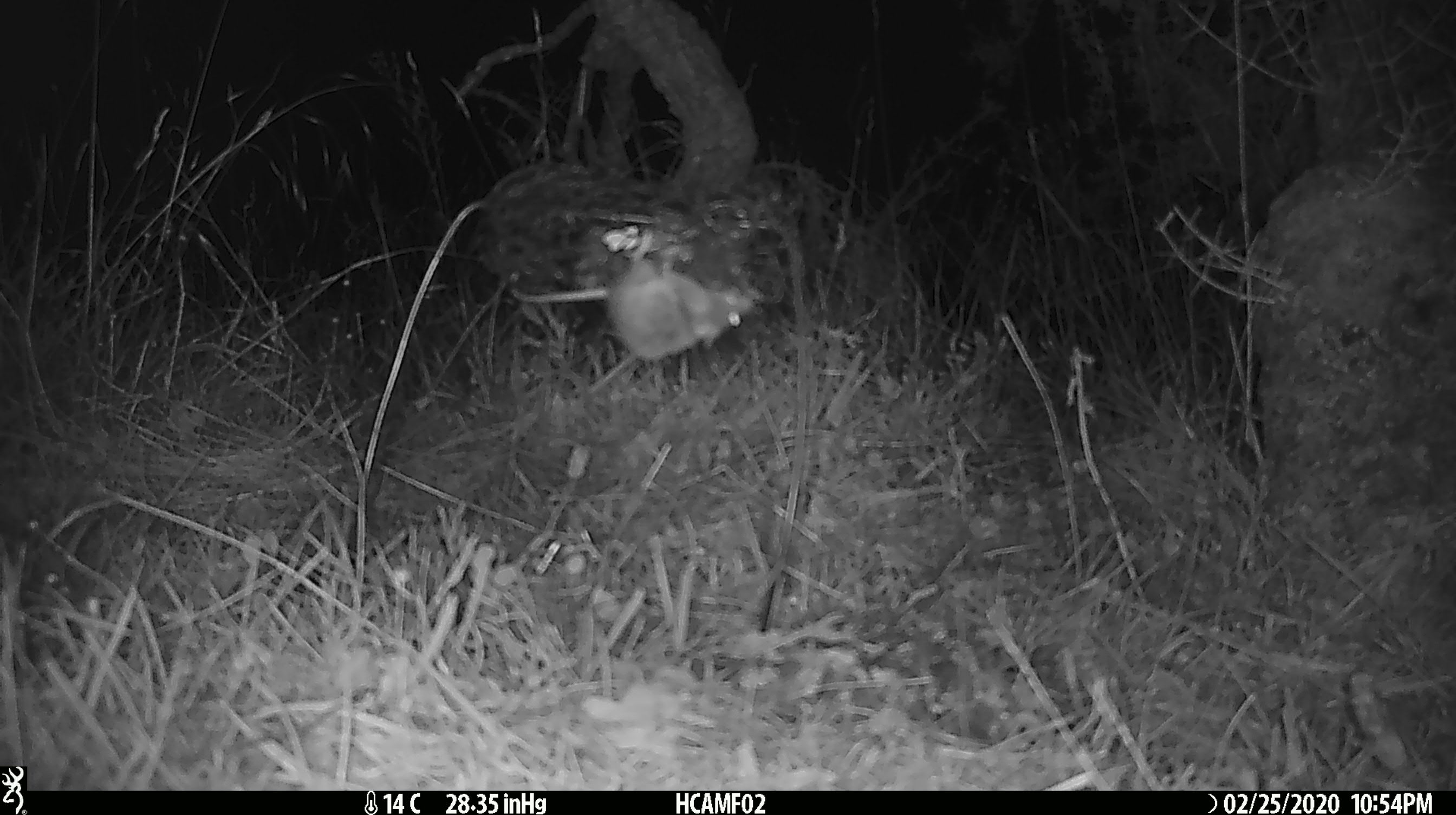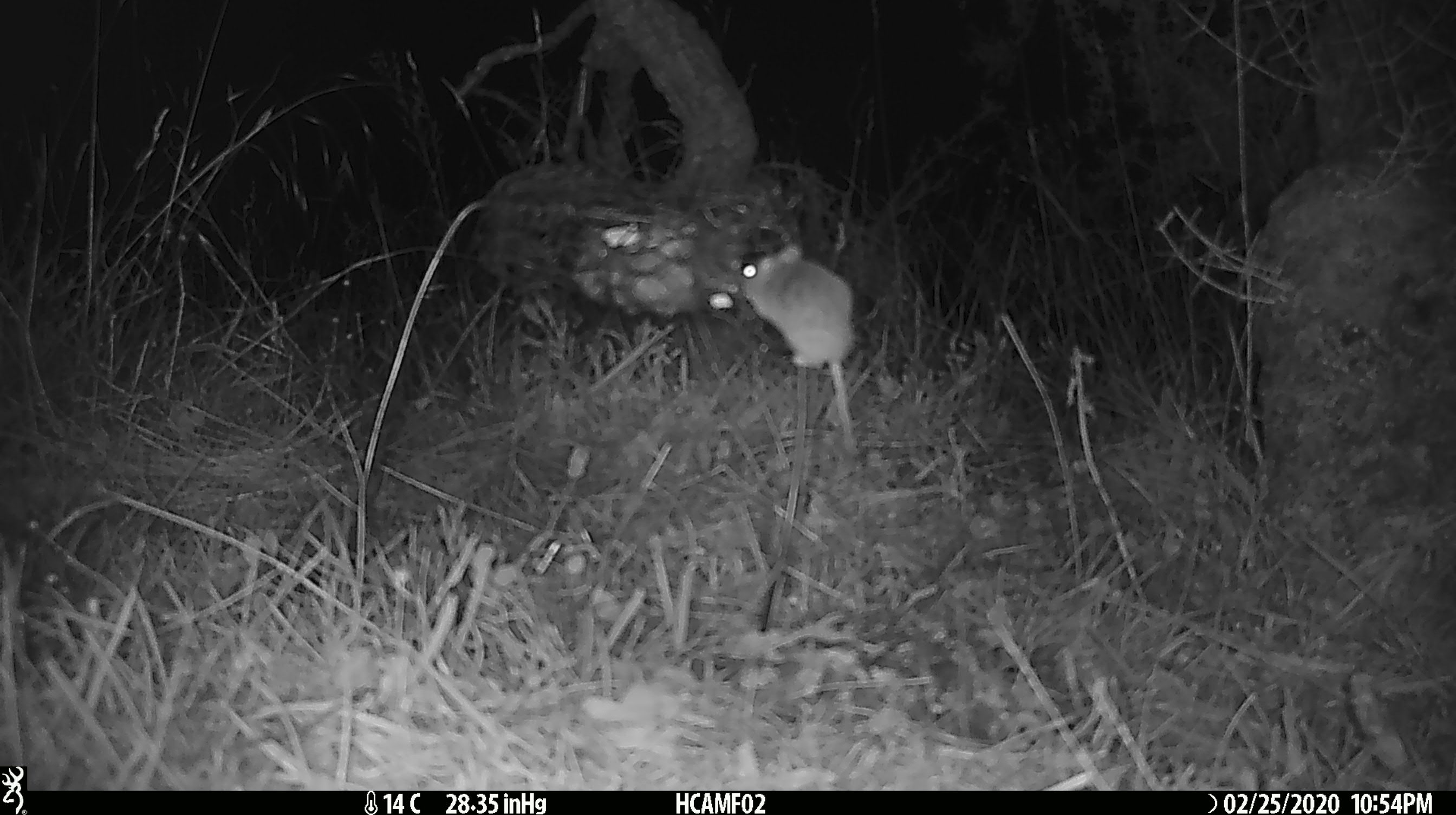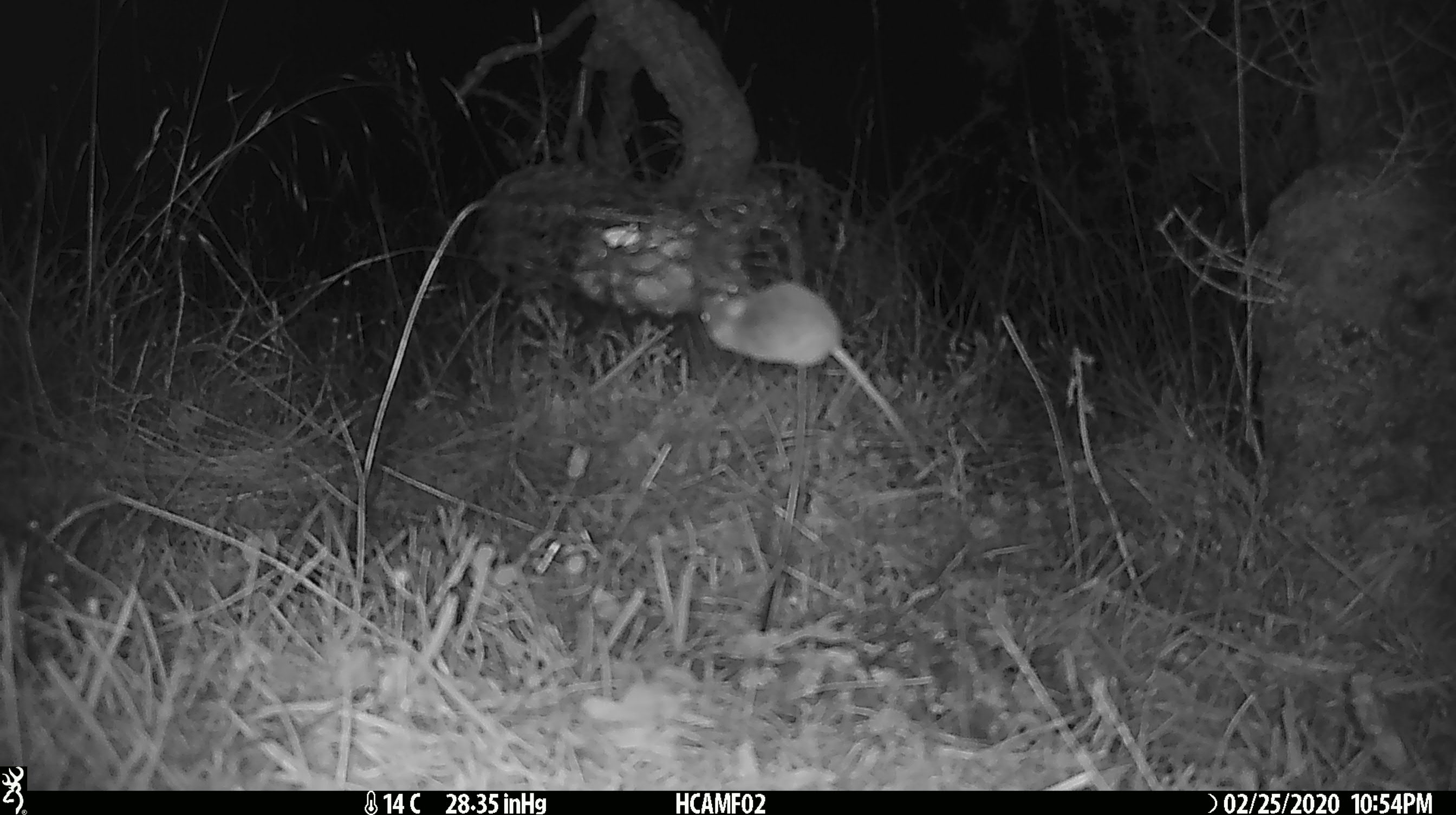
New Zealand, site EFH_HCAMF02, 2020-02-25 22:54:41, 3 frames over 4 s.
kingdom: Animalia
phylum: Chordata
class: Mammalia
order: Rodentia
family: Muridae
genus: Mus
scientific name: Mus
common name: mouse